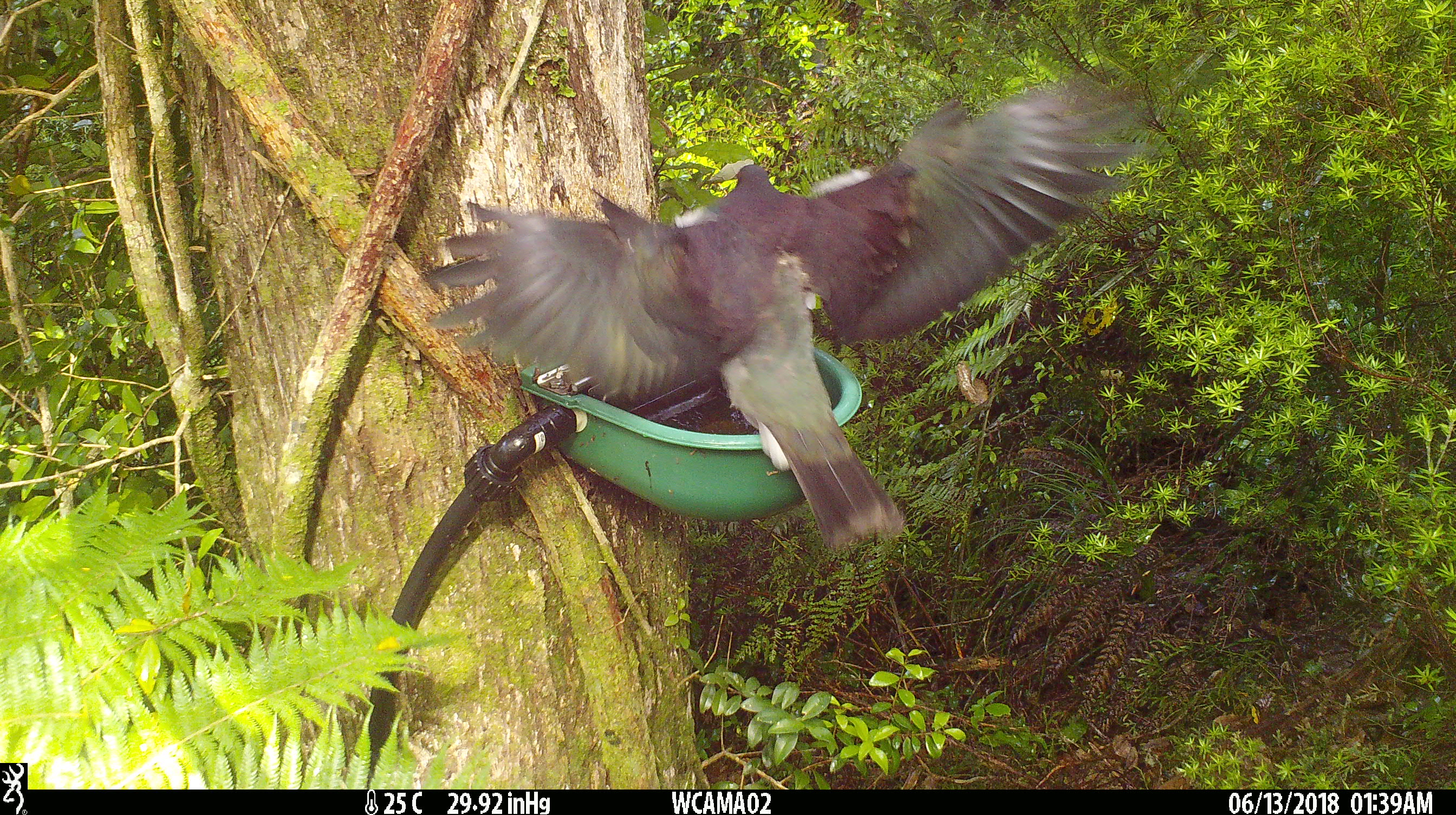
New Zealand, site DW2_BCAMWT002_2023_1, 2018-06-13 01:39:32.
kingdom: Animalia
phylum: Chordata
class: Aves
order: Columbiformes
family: Columbidae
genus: Hemiphaga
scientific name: Hemiphaga novaeseelandiae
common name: new zealand pigeon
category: kereru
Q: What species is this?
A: Kereru (new zealand pigeon) (Hemiphaga novaeseelandiae).